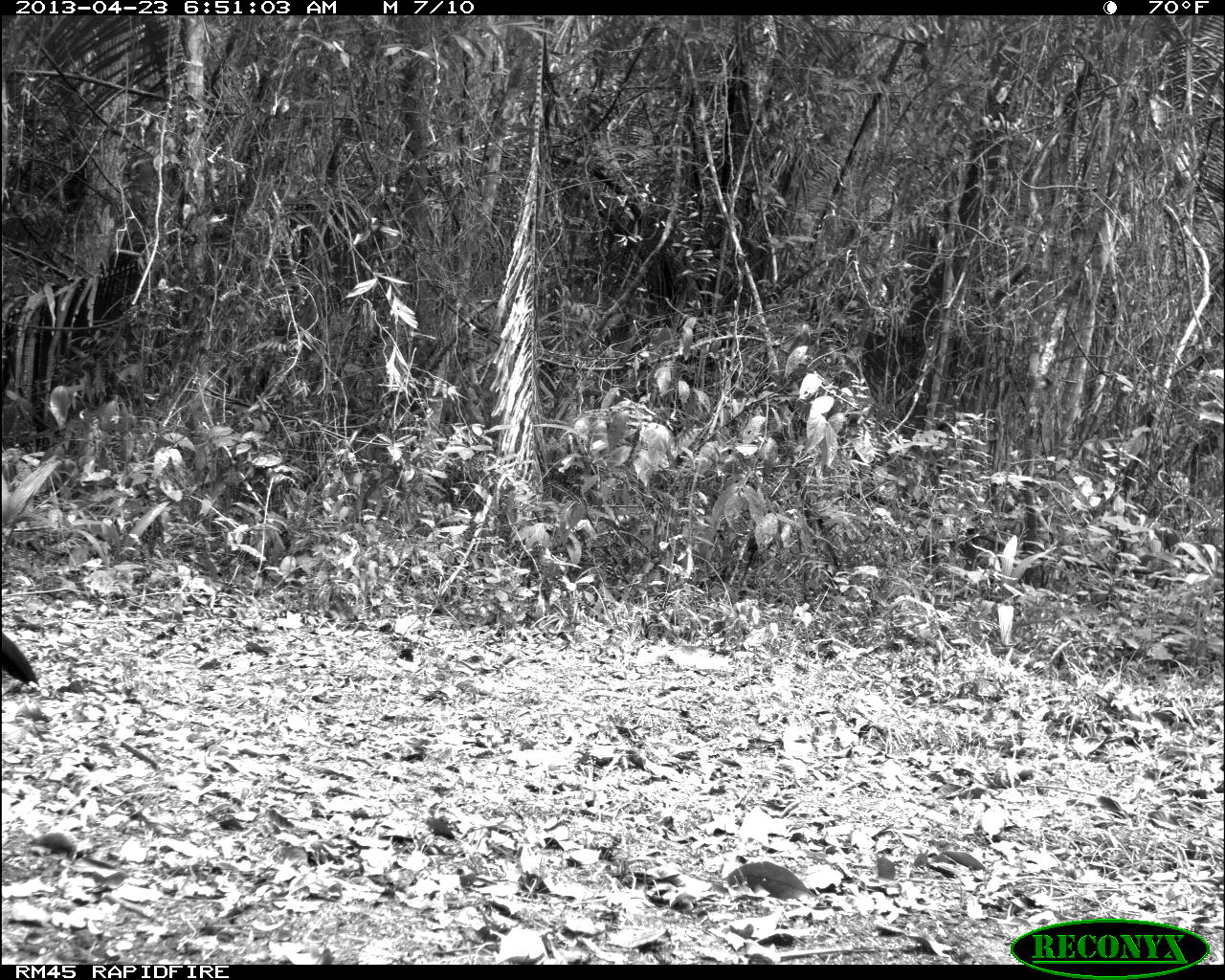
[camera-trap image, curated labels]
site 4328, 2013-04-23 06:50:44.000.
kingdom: Animalia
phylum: Chordata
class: Aves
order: Galliformes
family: Cracidae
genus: Crax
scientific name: Crax rubra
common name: great curassow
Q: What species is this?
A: Crax rubra (great curassow).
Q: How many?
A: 1.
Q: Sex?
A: Female.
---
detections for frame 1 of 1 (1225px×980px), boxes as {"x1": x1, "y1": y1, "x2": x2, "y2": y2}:
crax rubra: {"x1": 0, "y1": 631, "x2": 39, "y2": 690}